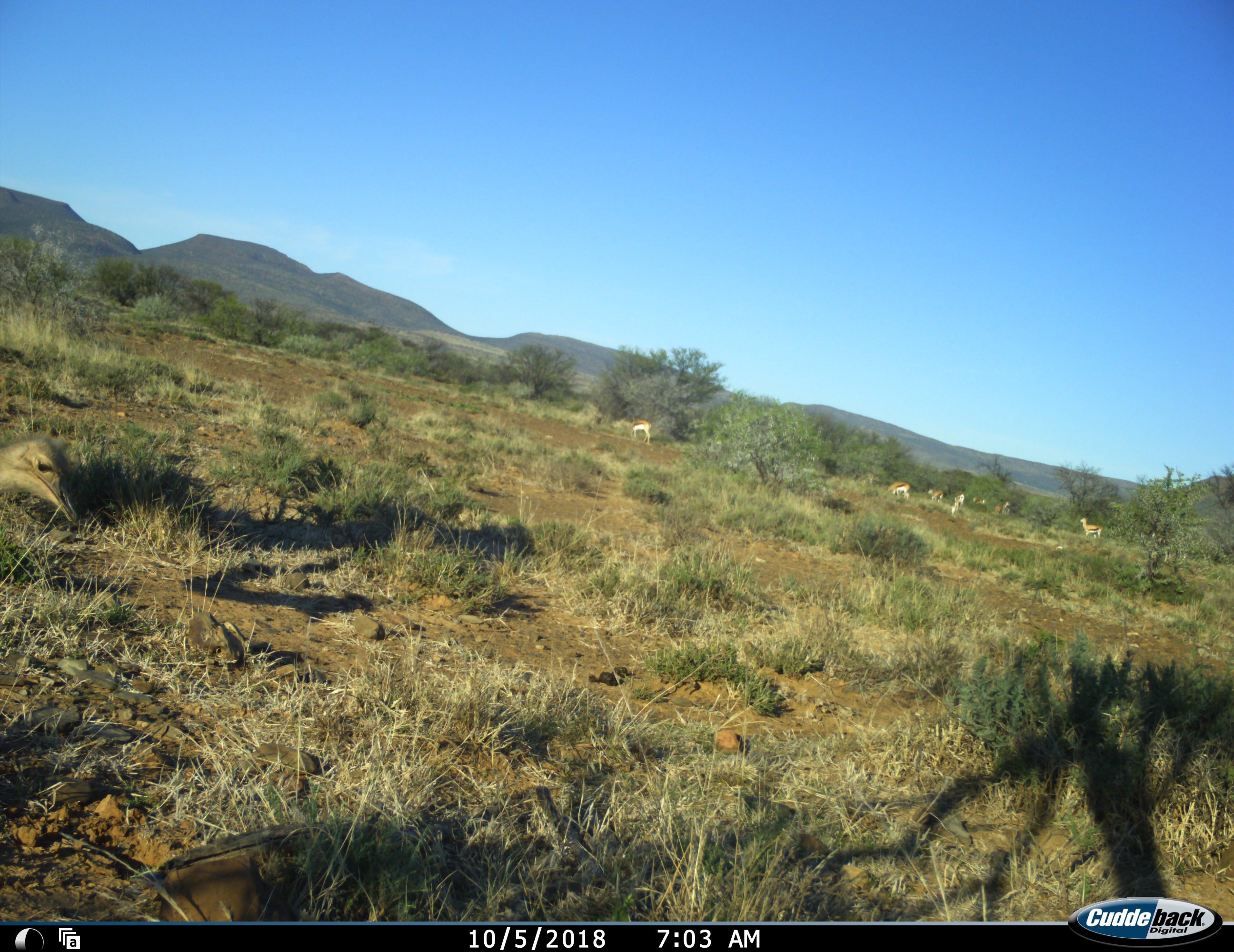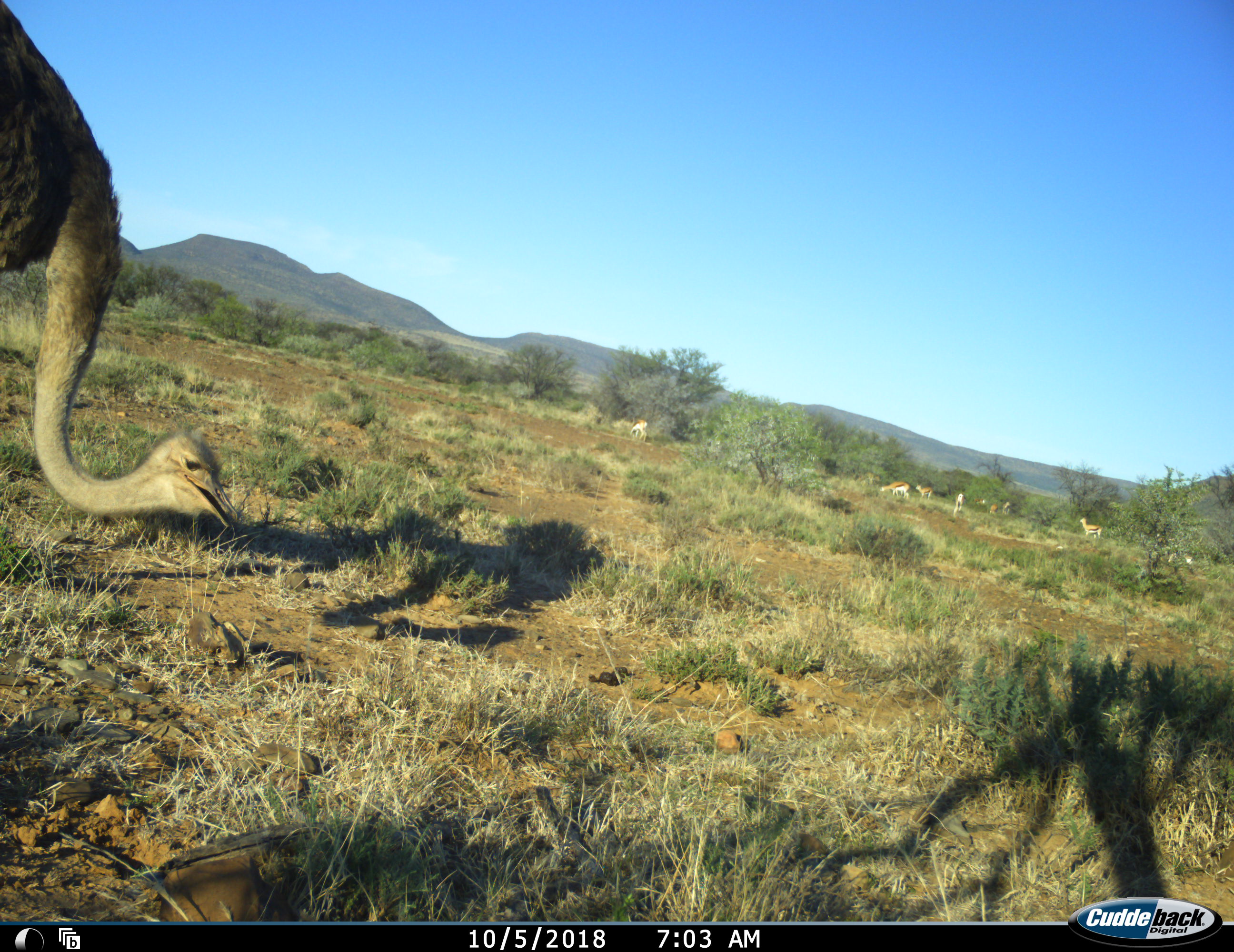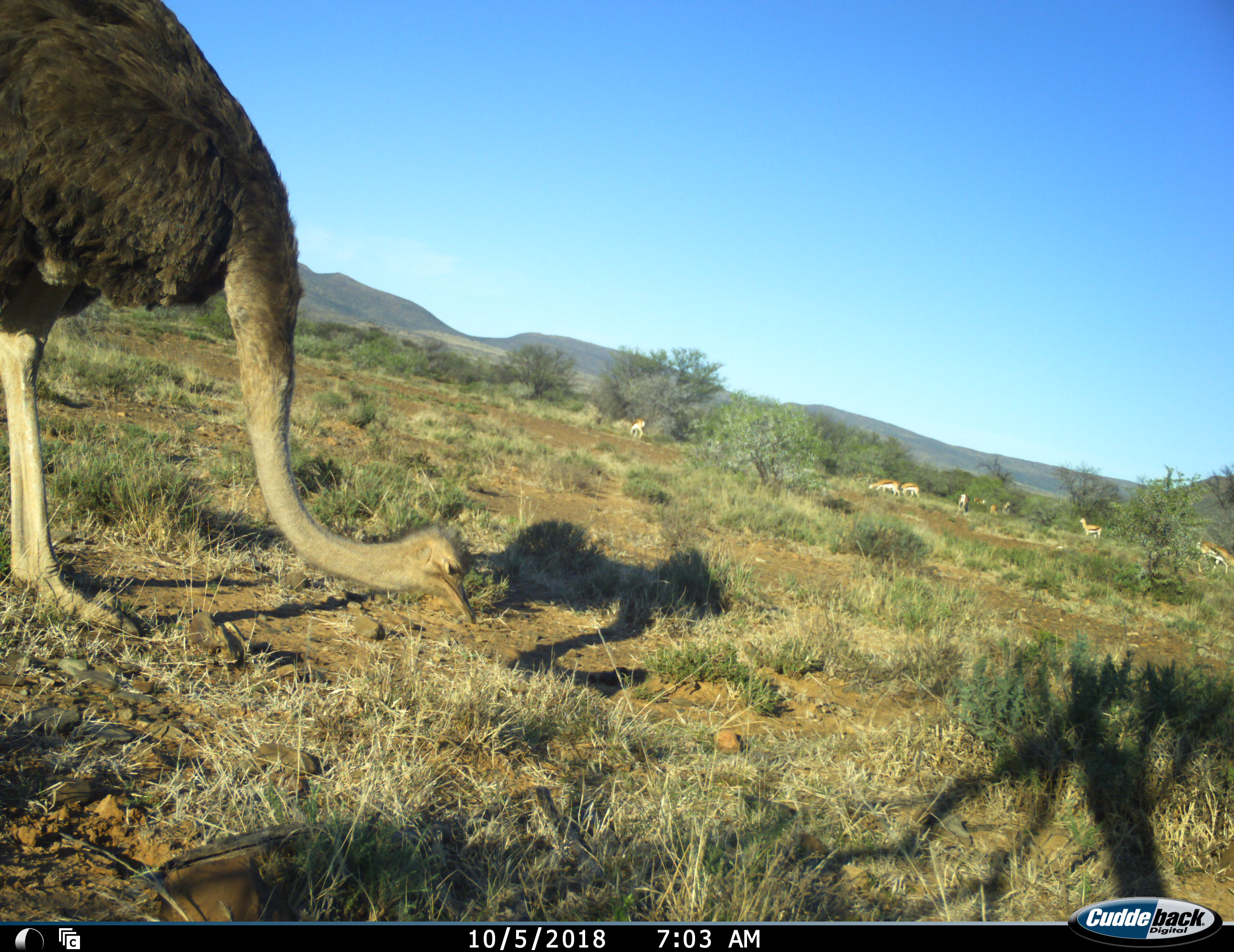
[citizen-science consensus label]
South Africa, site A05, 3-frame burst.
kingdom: Animalia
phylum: Chordata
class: Aves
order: Struthioniformes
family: Struthionidae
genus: Struthio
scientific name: Struthio camelus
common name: ostrich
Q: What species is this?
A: Ostrich (Struthio camelus).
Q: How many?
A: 1.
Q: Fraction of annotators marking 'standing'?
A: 0%.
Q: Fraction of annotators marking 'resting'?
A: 0%.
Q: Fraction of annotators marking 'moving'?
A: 50%.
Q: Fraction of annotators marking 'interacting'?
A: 0%.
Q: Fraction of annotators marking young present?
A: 0%.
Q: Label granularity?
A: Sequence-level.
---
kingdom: Animalia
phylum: Chordata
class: Mammalia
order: Artiodactyla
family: Bovidae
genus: Antidorcas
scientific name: Antidorcas marsupialis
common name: springbok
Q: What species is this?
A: Springbok (Antidorcas marsupialis).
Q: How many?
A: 11-50.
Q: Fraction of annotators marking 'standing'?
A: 38%.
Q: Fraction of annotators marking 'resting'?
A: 0%.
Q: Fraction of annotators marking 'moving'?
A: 62%.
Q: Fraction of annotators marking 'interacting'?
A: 0%.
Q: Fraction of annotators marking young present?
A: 25%.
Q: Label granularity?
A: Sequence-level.